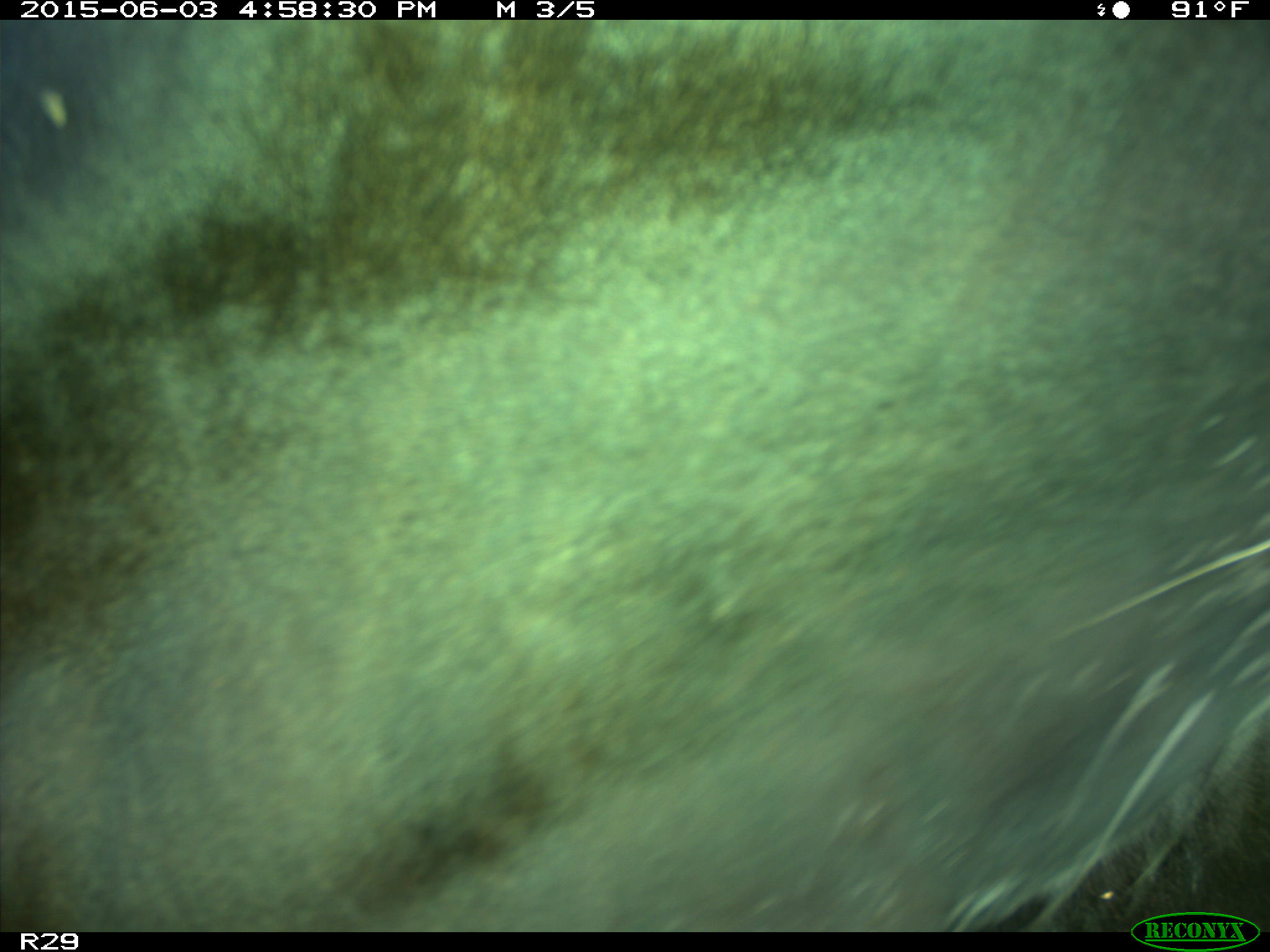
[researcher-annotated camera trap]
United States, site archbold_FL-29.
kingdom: Animalia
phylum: Chordata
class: Mammalia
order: Artiodactyla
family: Bovidae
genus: Bos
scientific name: Bos taurus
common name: domestic cow